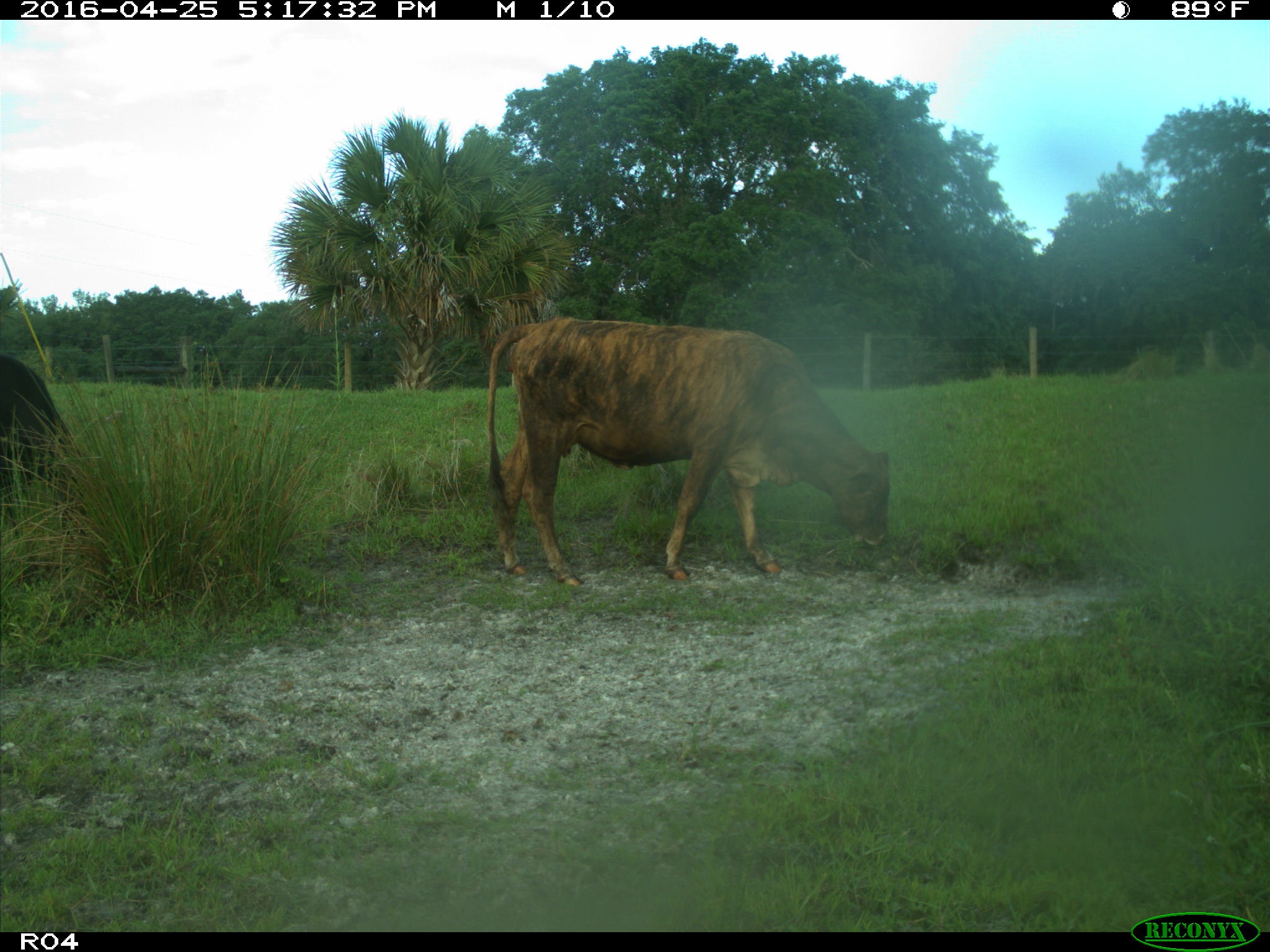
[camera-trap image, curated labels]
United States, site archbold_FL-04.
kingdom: Animalia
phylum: Chordata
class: Mammalia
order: Artiodactyla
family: Bovidae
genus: Bos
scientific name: Bos taurus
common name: domestic cow